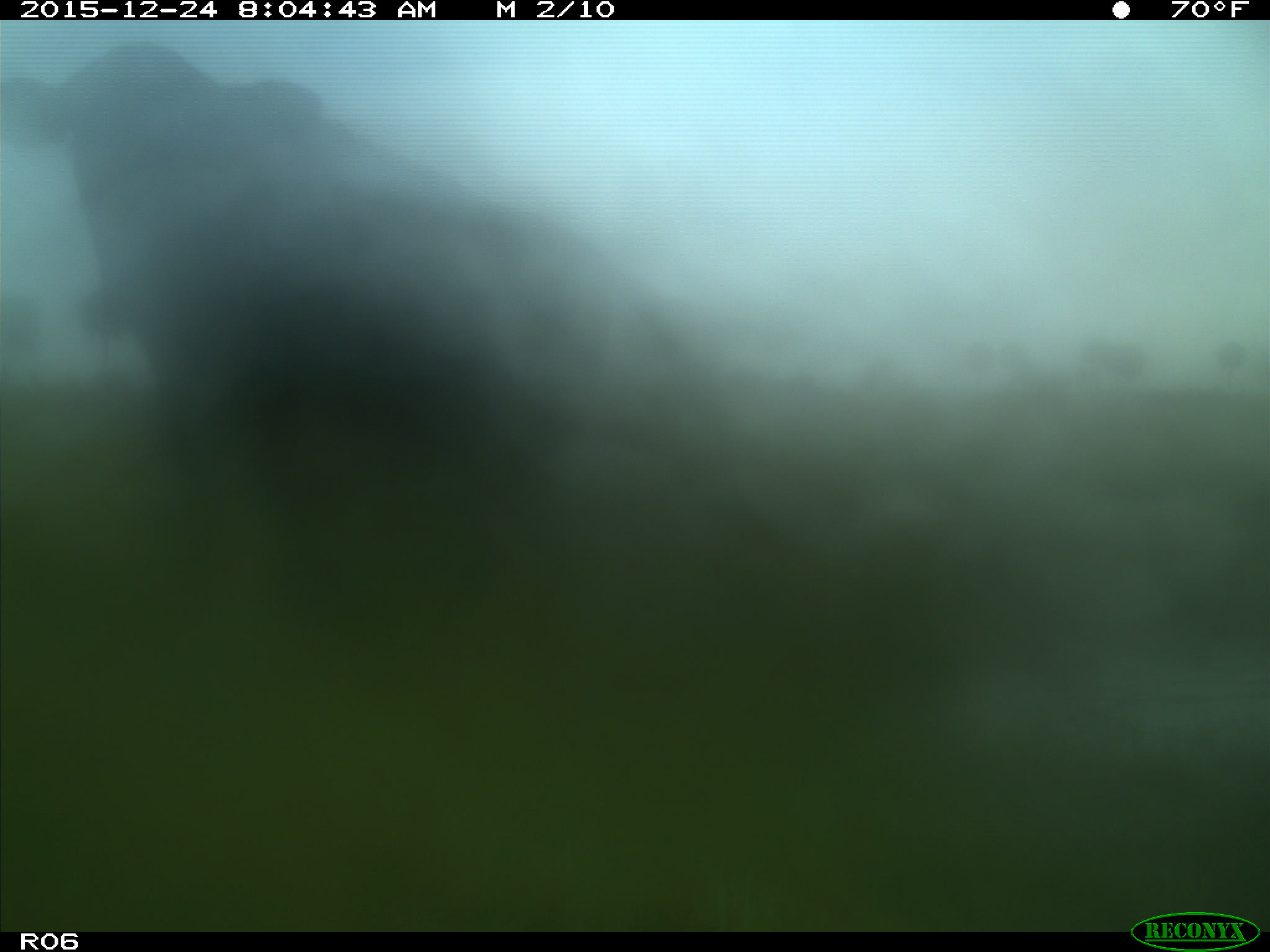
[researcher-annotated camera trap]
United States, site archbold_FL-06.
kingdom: Animalia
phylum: Chordata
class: Mammalia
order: Artiodactyla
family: Bovidae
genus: Bos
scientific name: Bos taurus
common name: domestic cow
Bos taurus (domestic cow).